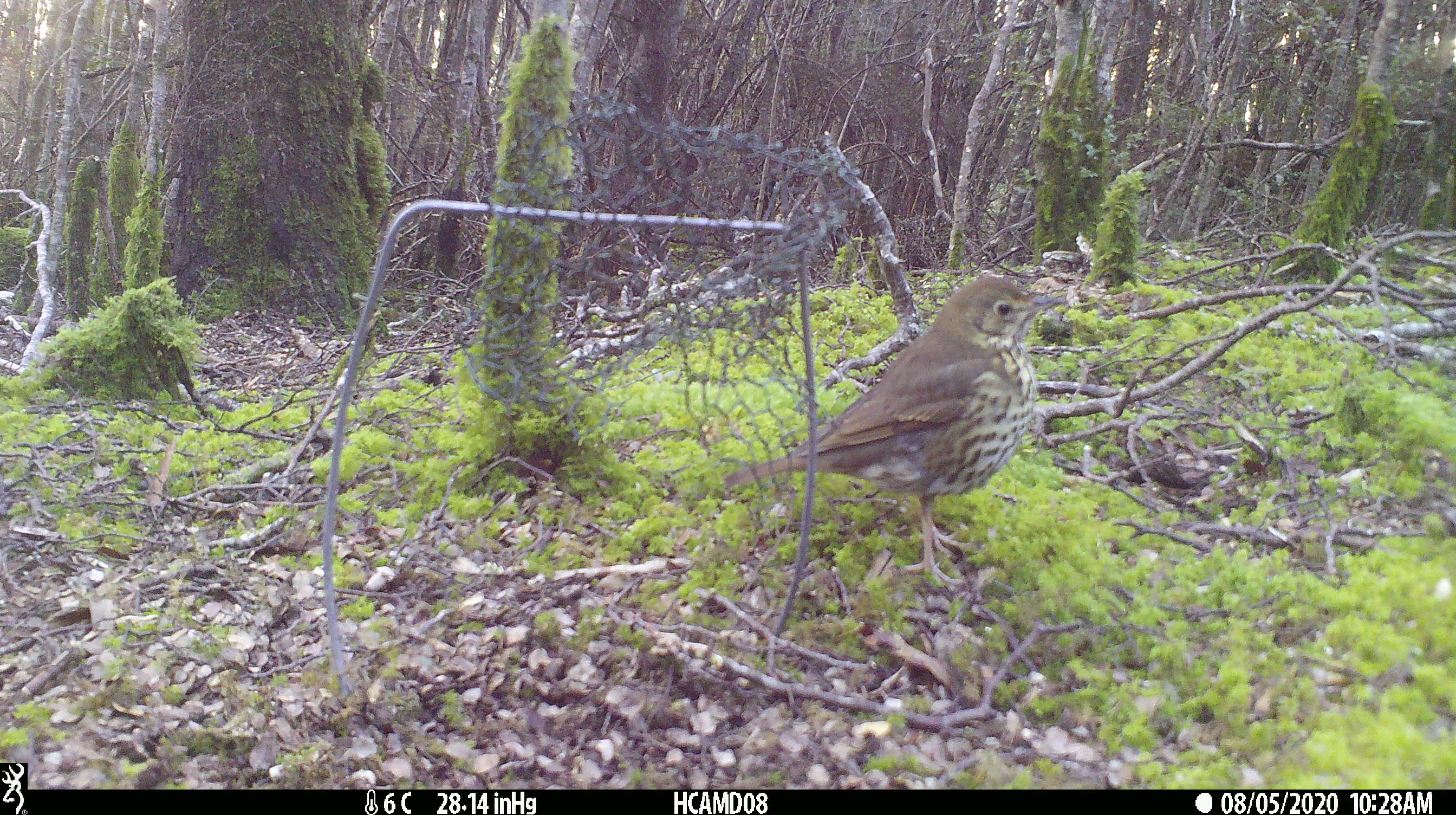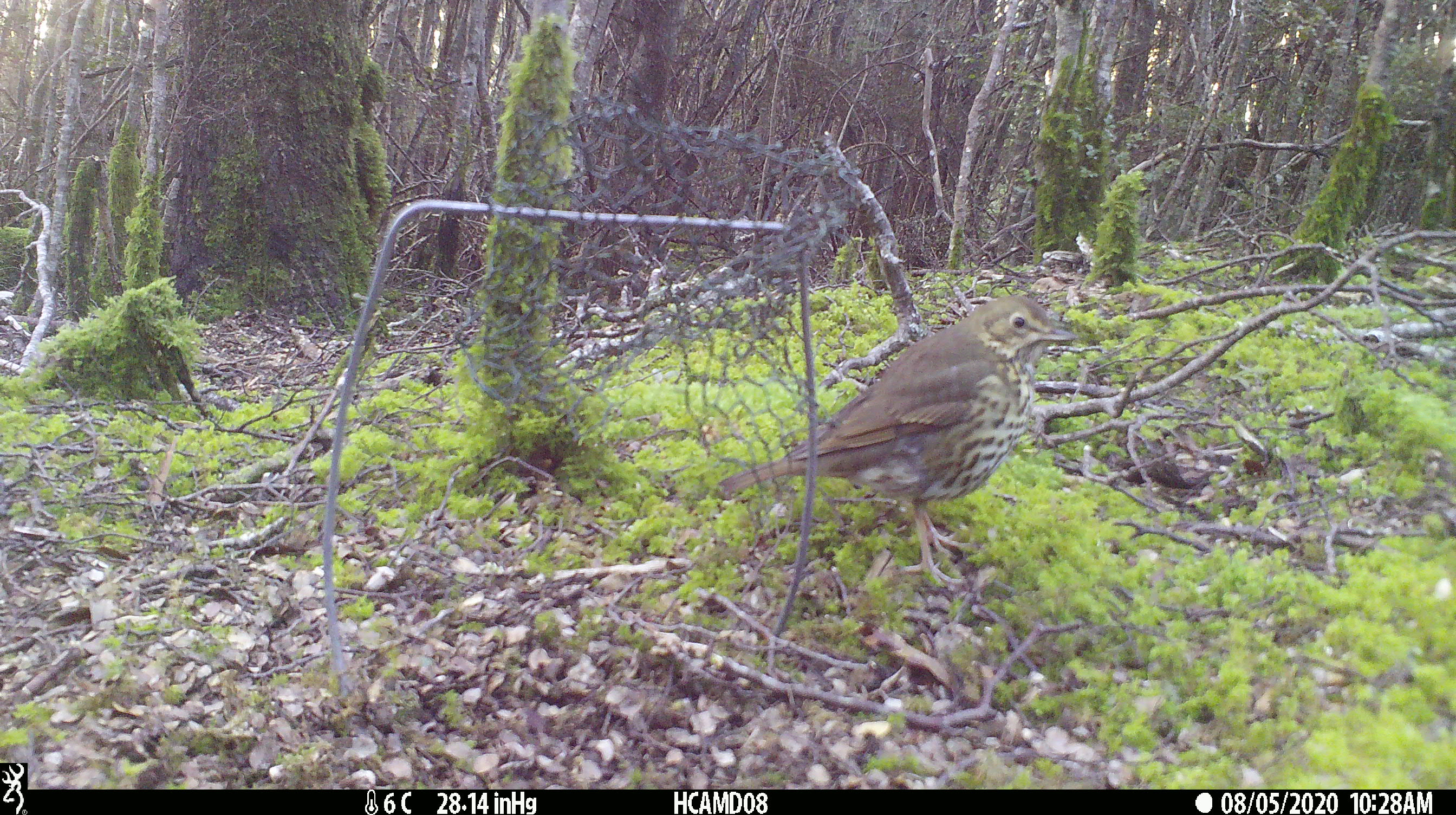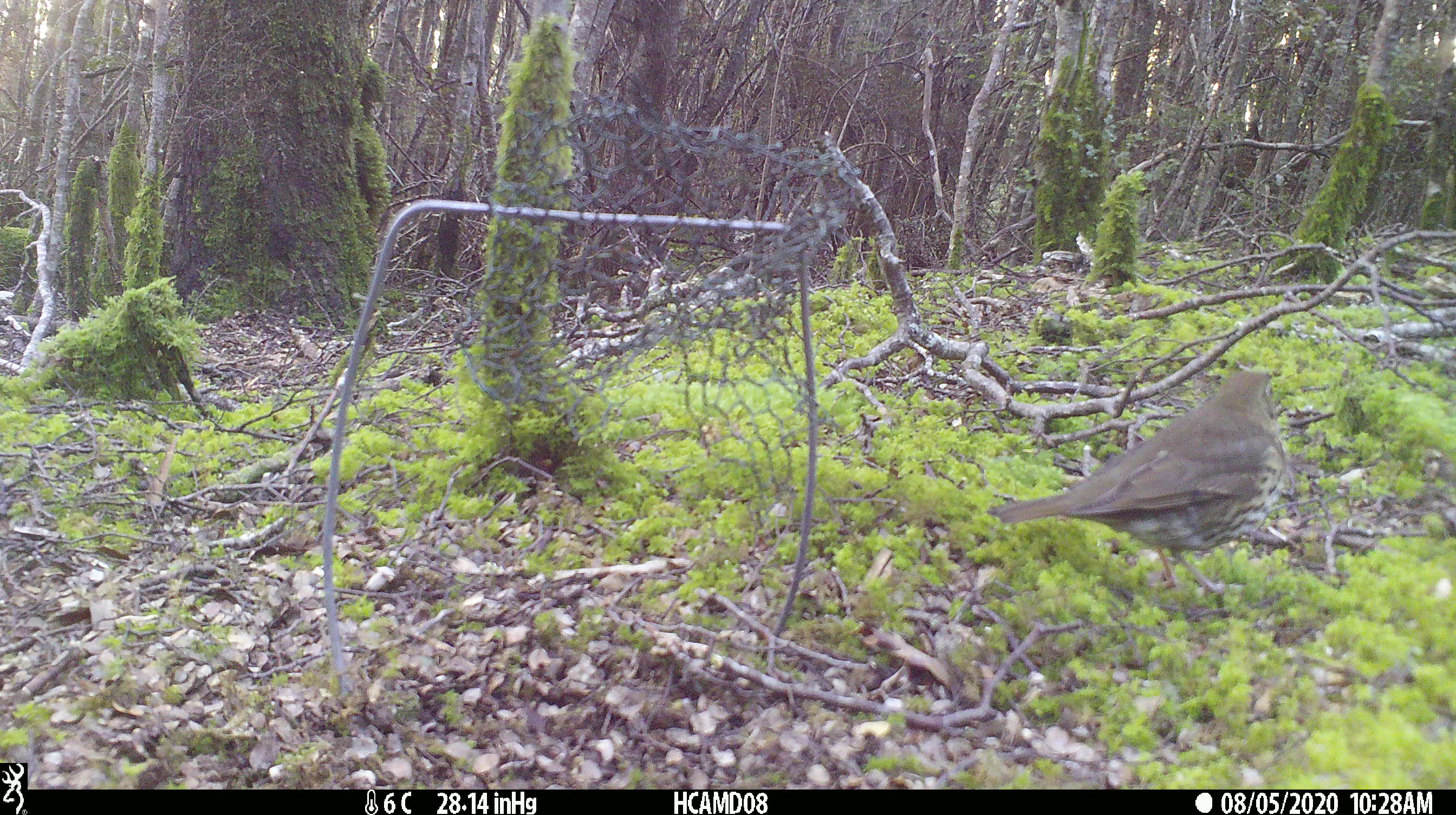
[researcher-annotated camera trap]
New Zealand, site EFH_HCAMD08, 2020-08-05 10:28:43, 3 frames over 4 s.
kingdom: Animalia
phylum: Chordata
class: Aves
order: Passeriformes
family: Turdidae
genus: Turdus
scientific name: Turdus philomelos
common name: song thrush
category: thrush